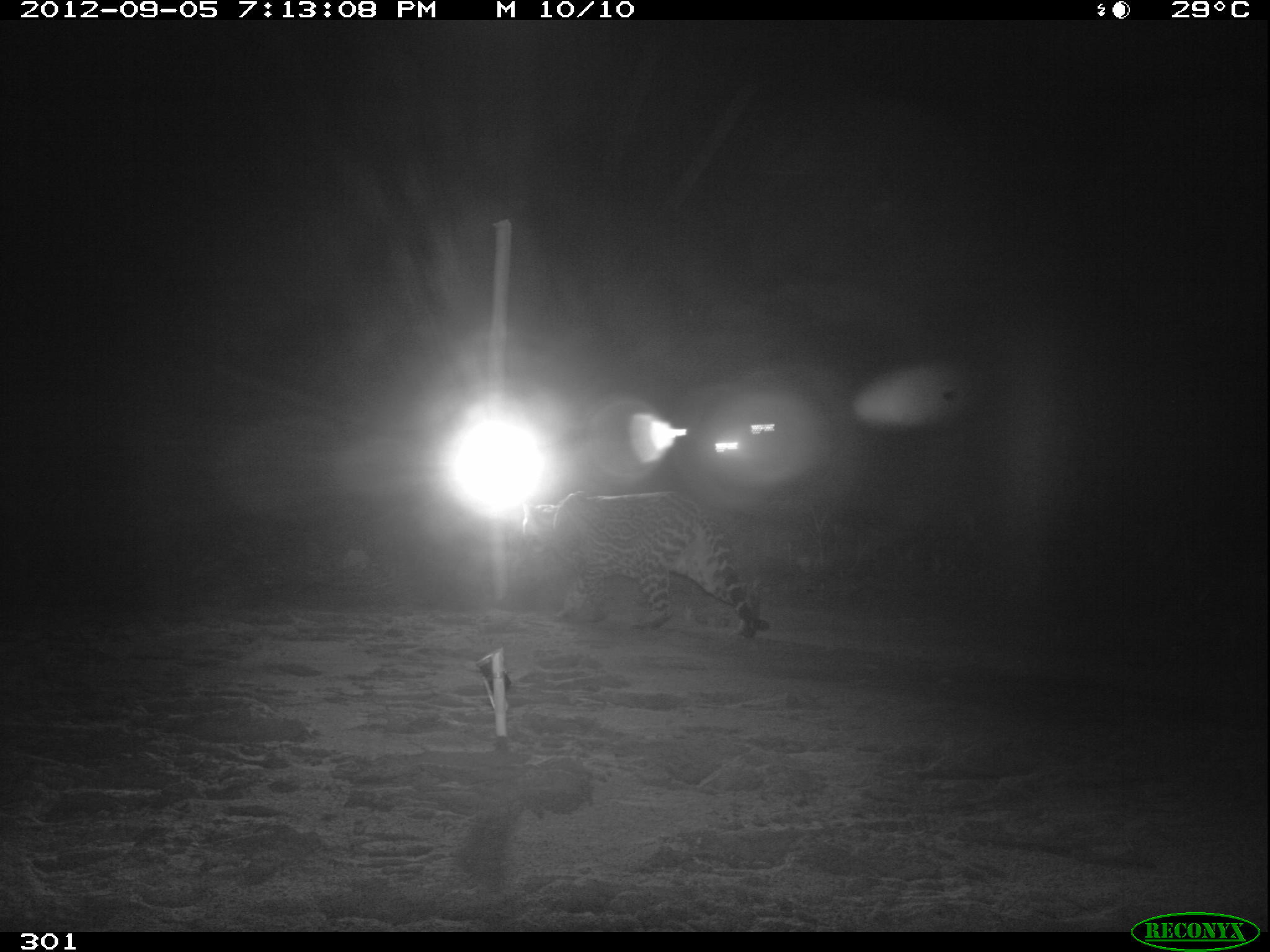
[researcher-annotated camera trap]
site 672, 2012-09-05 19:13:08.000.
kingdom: Animalia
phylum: Chordata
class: Mammalia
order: Carnivora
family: Felidae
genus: Leopardus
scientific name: Leopardus pardalis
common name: ocelot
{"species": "Leopardus pardalis (ocelot)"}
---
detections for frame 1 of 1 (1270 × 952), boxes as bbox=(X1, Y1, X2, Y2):
leopardus pardalis: bbox=(522, 489, 771, 637)